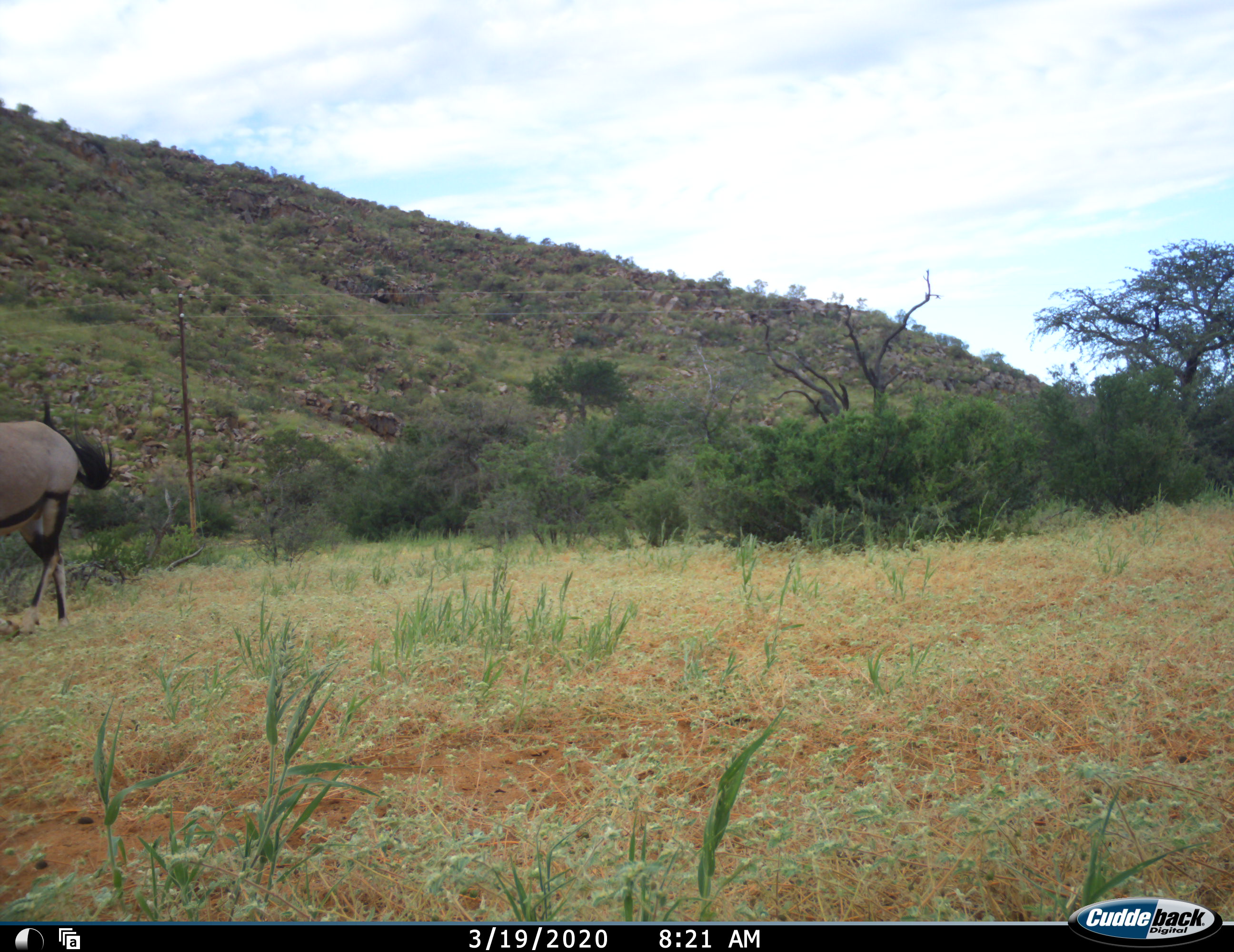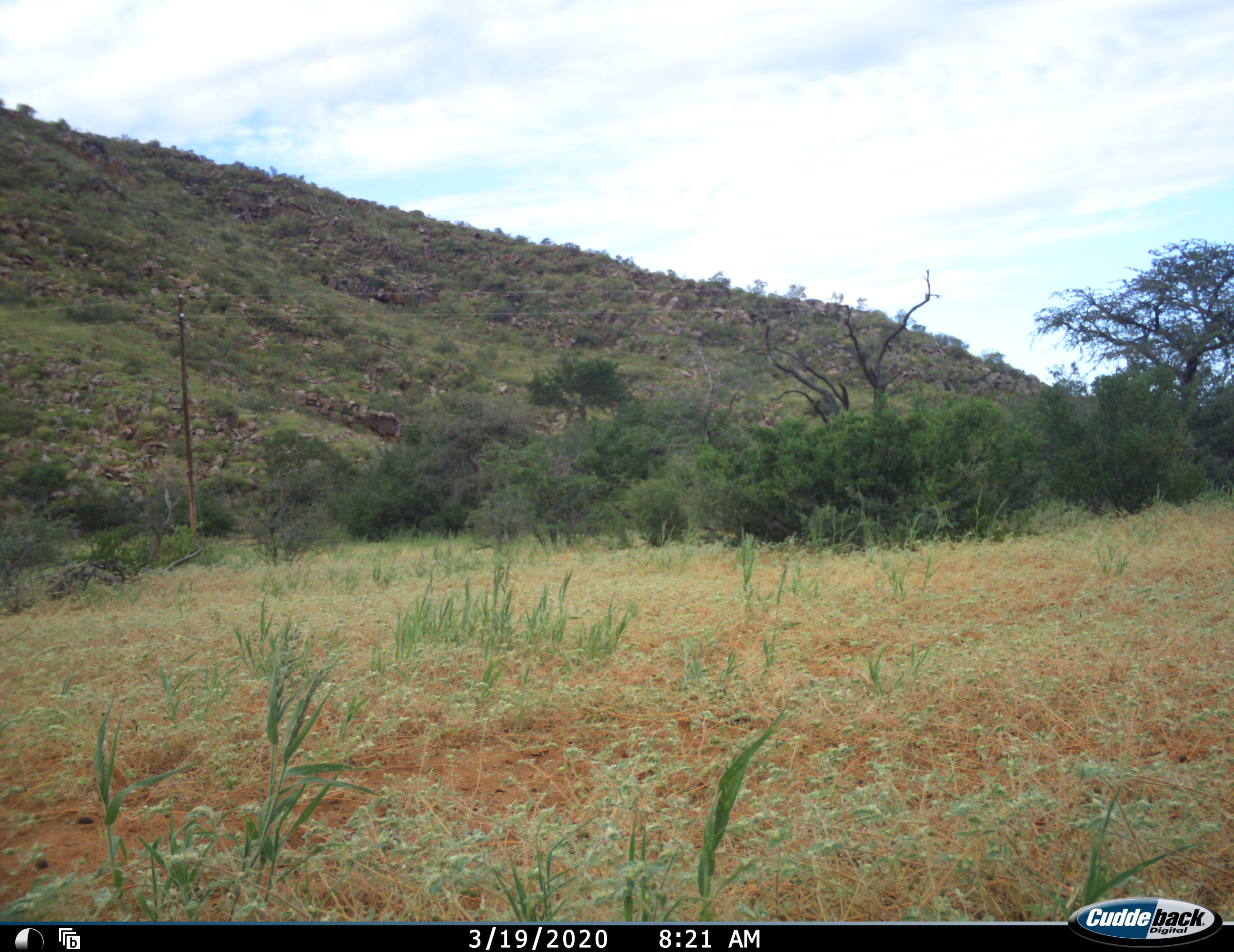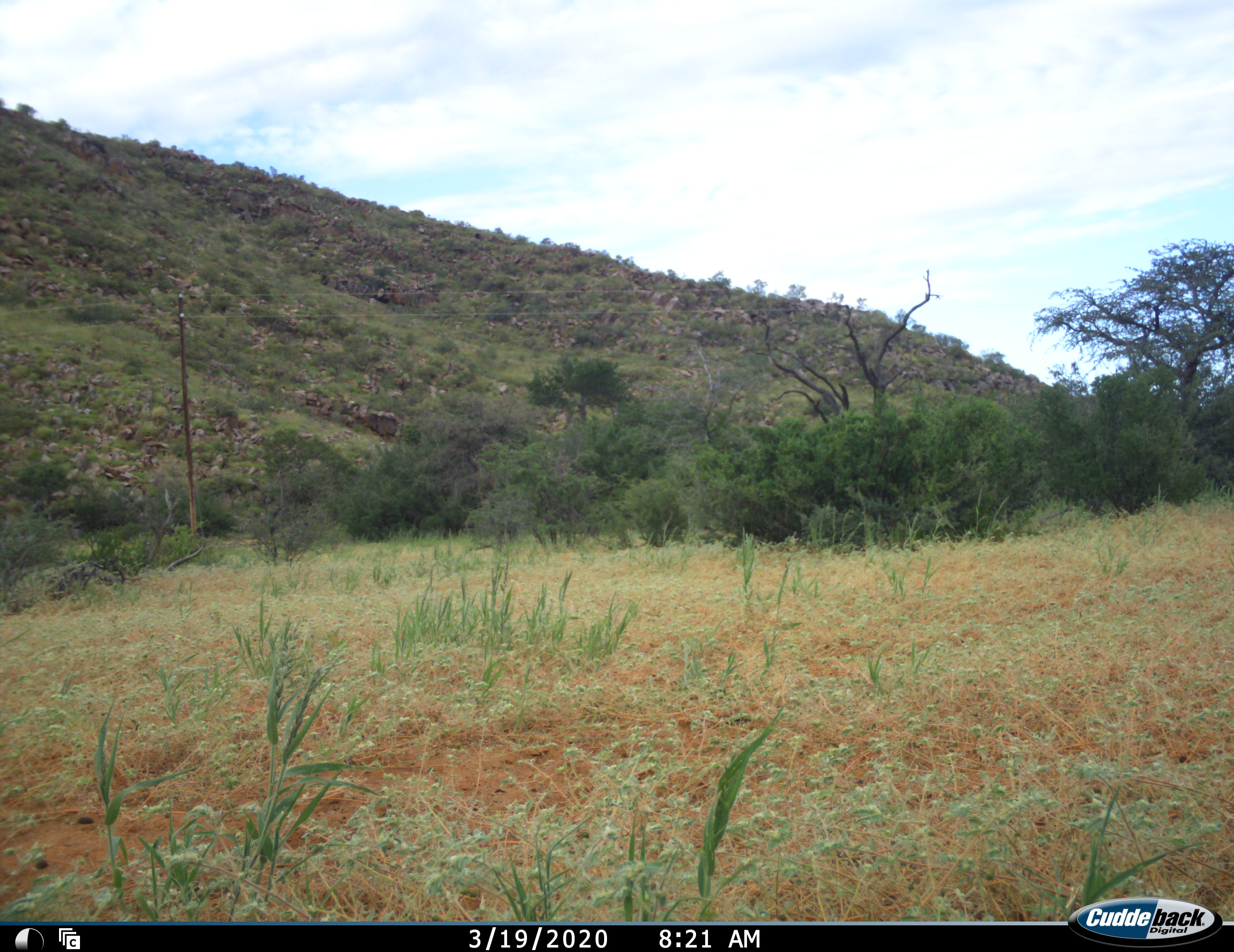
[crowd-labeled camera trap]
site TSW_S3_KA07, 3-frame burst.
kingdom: Animalia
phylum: Chordata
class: Mammalia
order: Artiodactyla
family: Bovidae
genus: Oryx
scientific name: Oryx gazella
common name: gemsbok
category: oryx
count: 1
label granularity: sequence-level